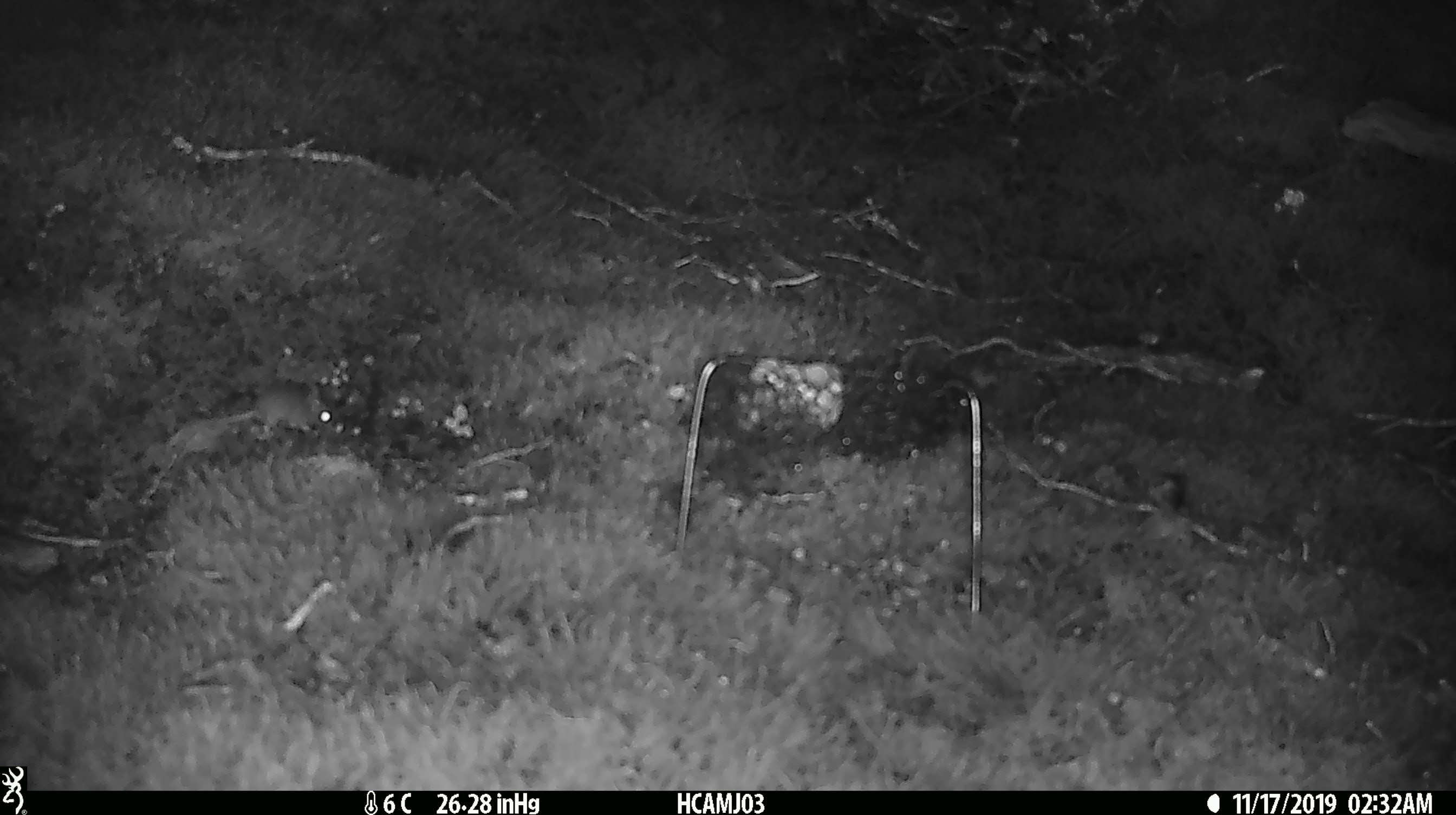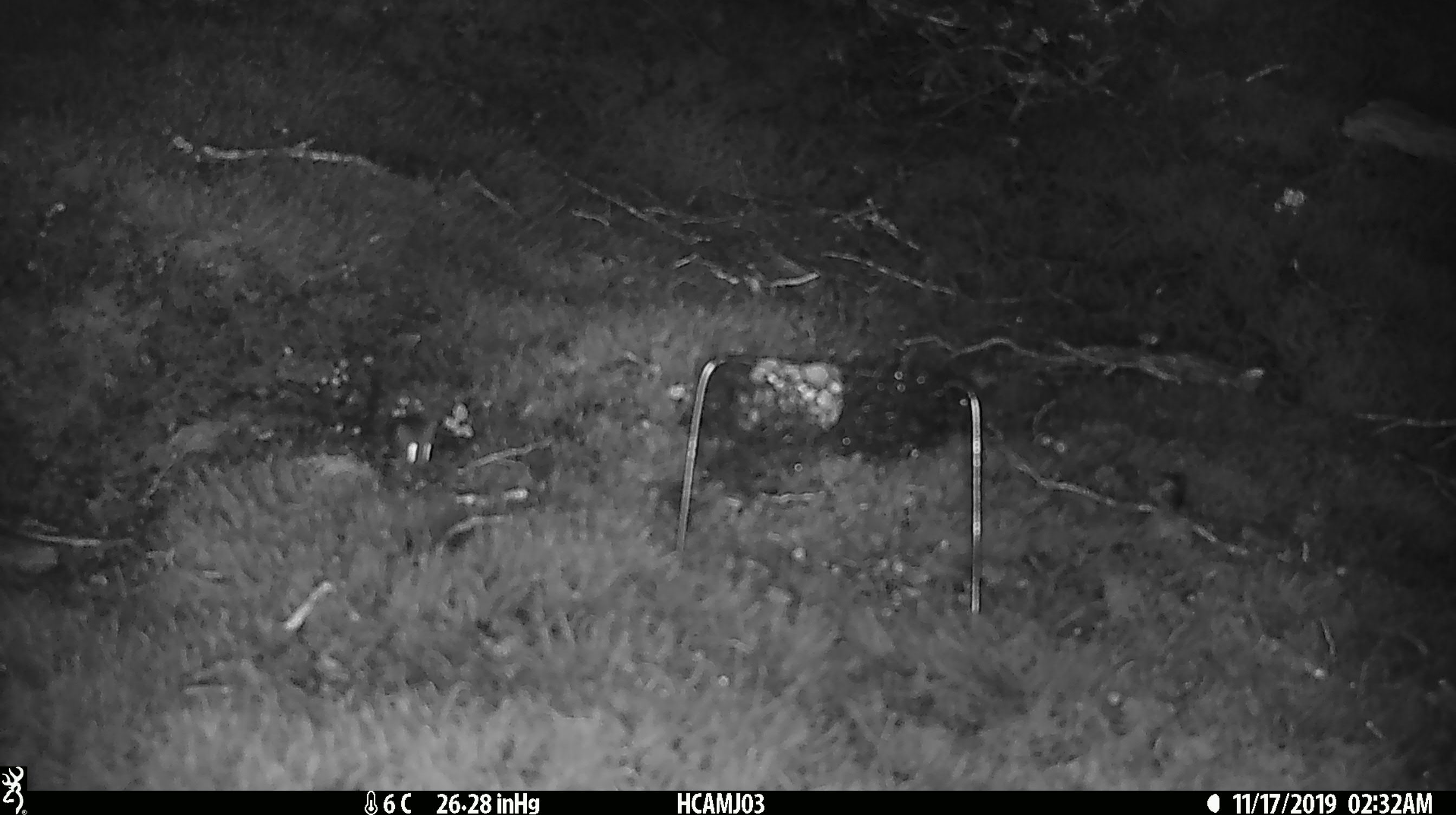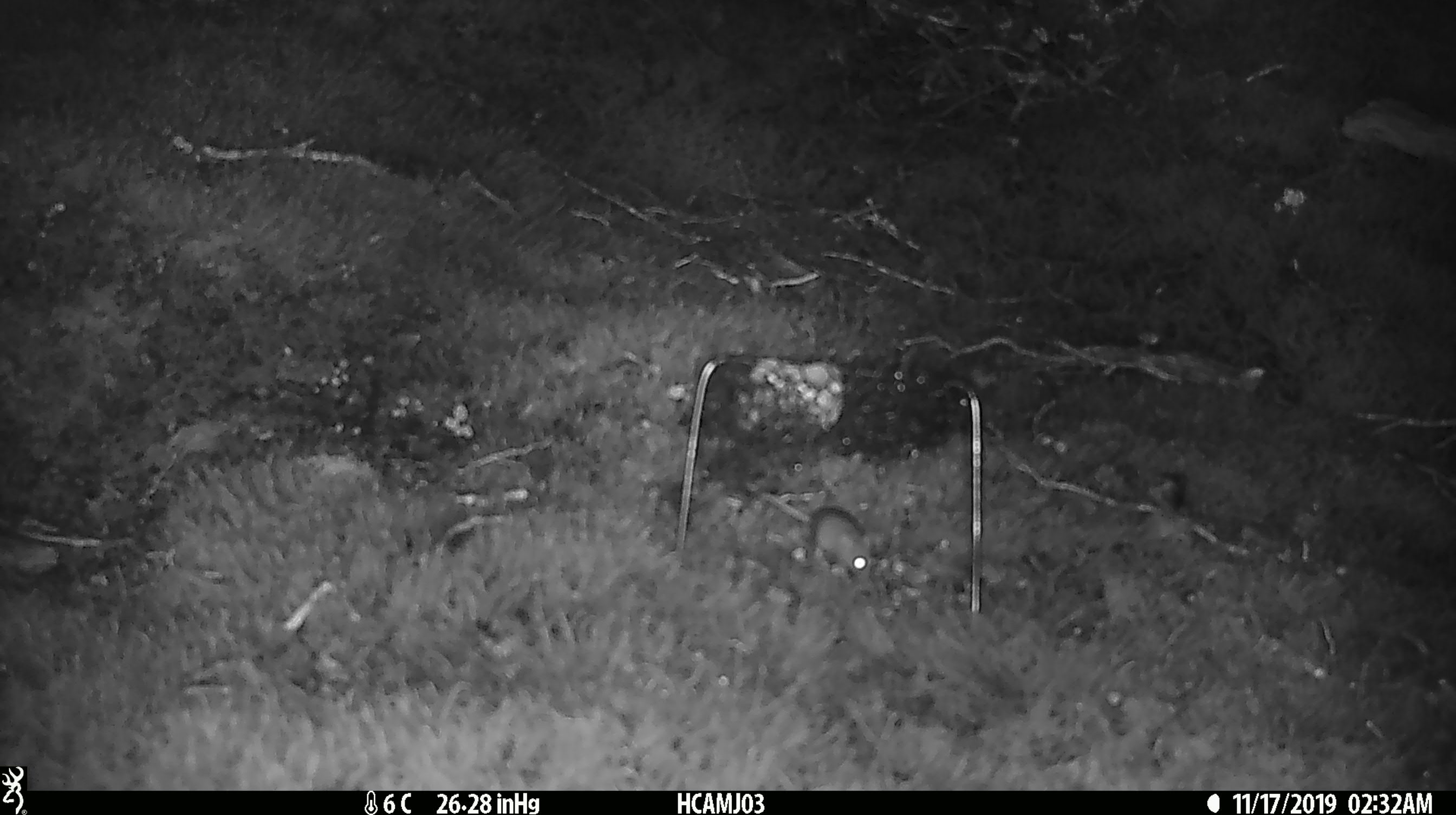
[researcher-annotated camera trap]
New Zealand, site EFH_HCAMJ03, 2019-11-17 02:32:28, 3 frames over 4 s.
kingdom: Animalia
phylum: Chordata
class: Mammalia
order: Rodentia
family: Muridae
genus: Mus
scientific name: Mus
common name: mouse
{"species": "mouse (Mus)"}